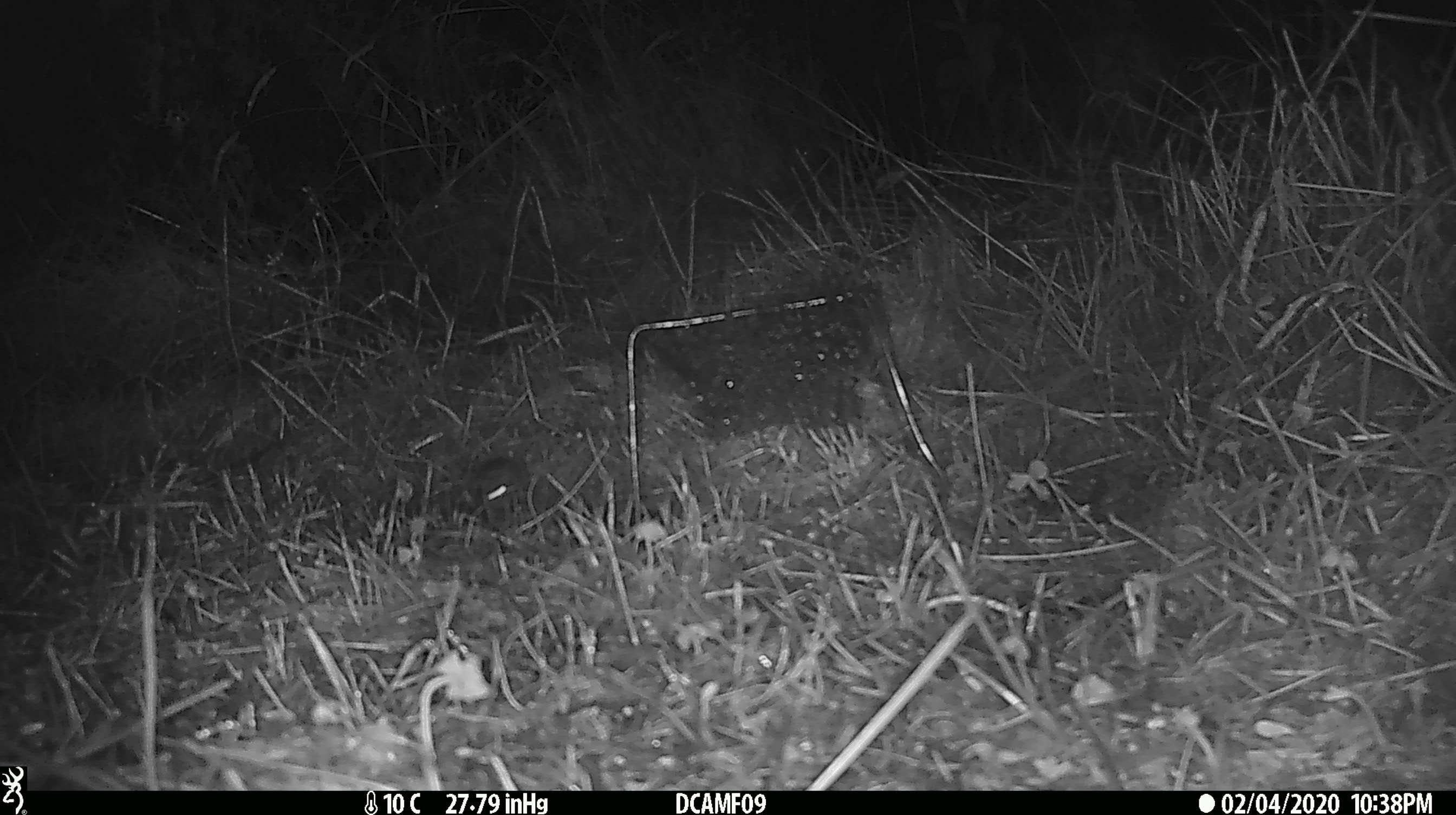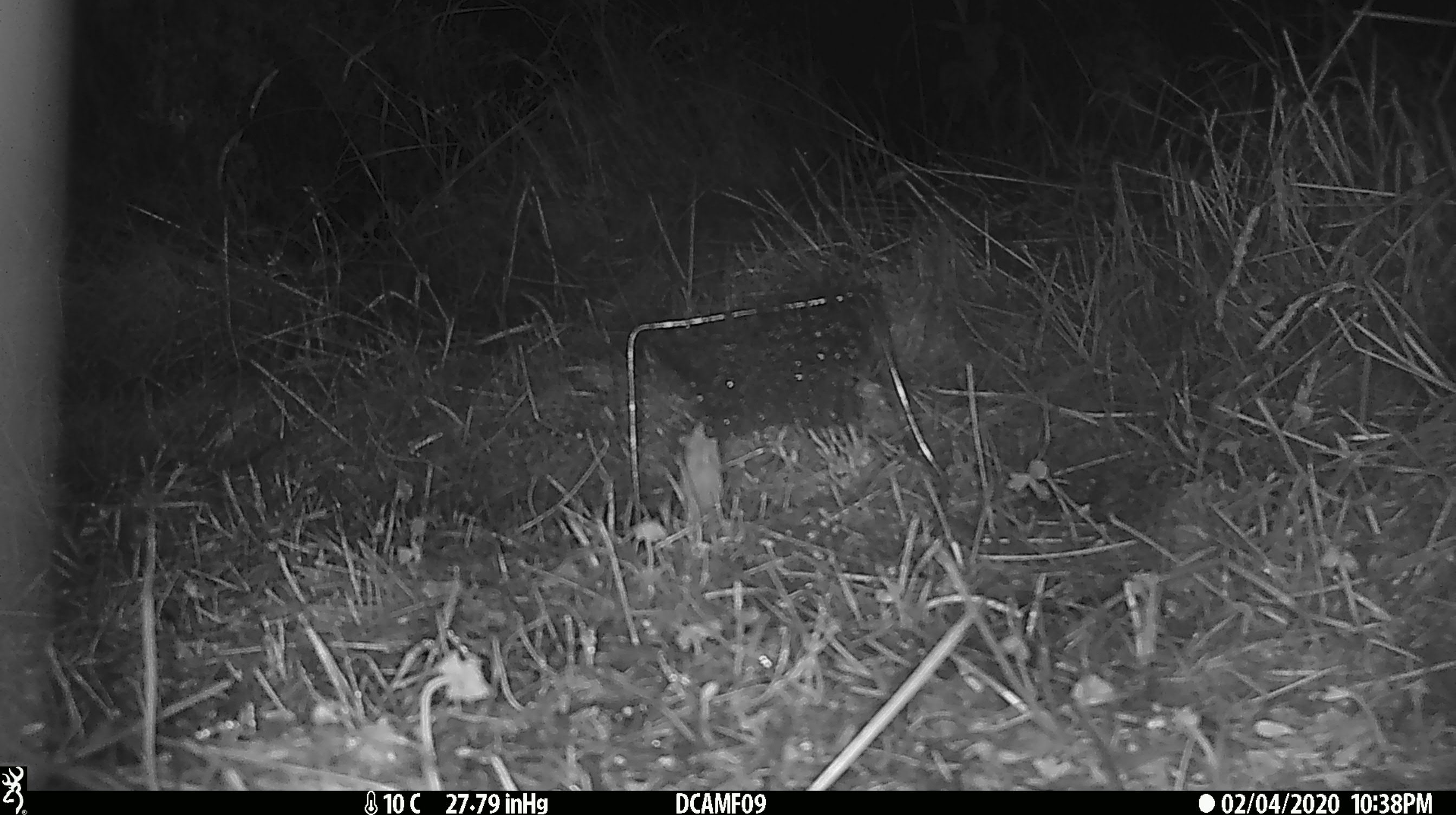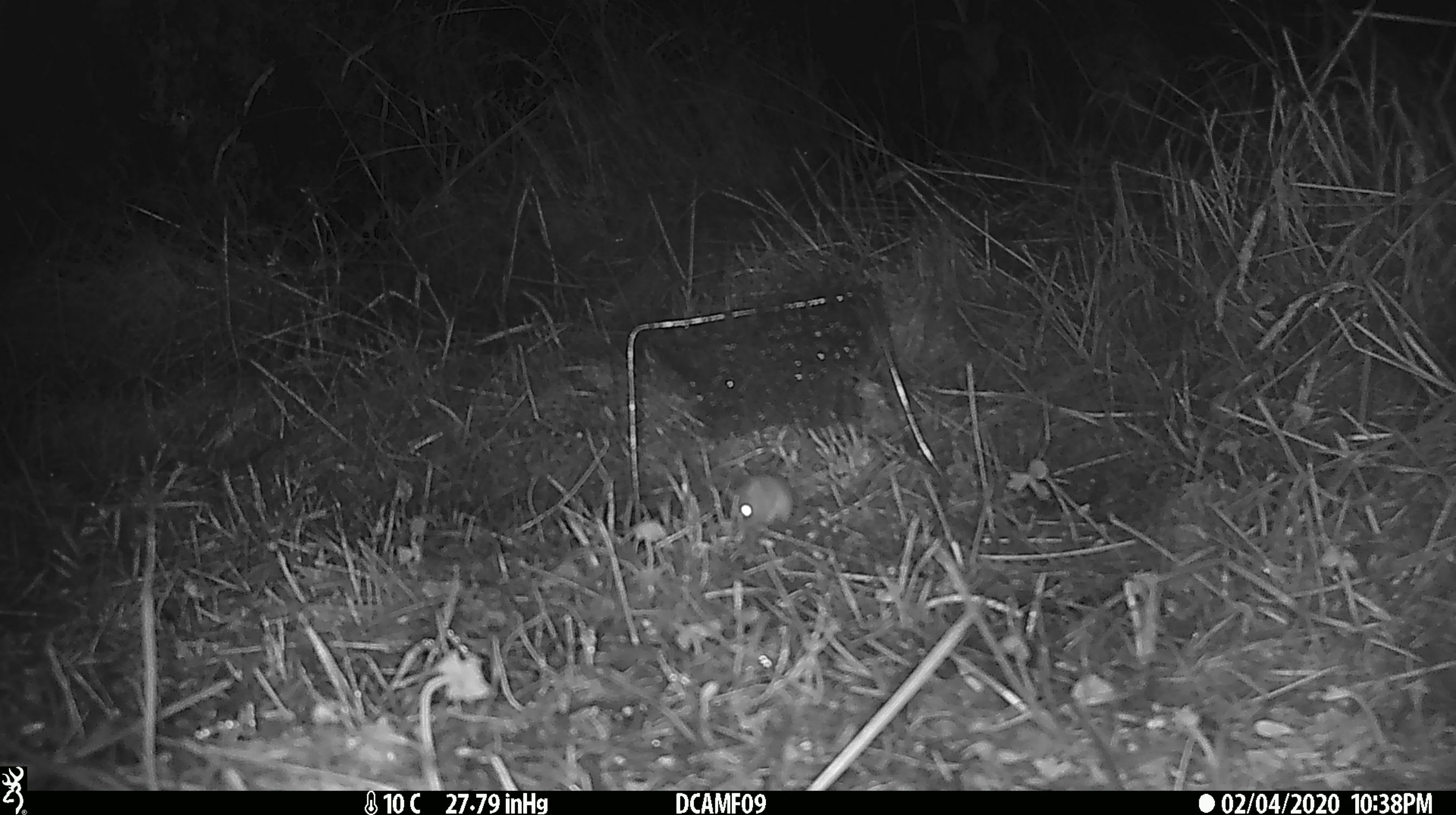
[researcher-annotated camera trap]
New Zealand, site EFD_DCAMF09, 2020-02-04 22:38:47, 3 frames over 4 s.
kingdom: Animalia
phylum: Chordata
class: Mammalia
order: Rodentia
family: Muridae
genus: Mus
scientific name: Mus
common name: mouse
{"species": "mouse (Mus)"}